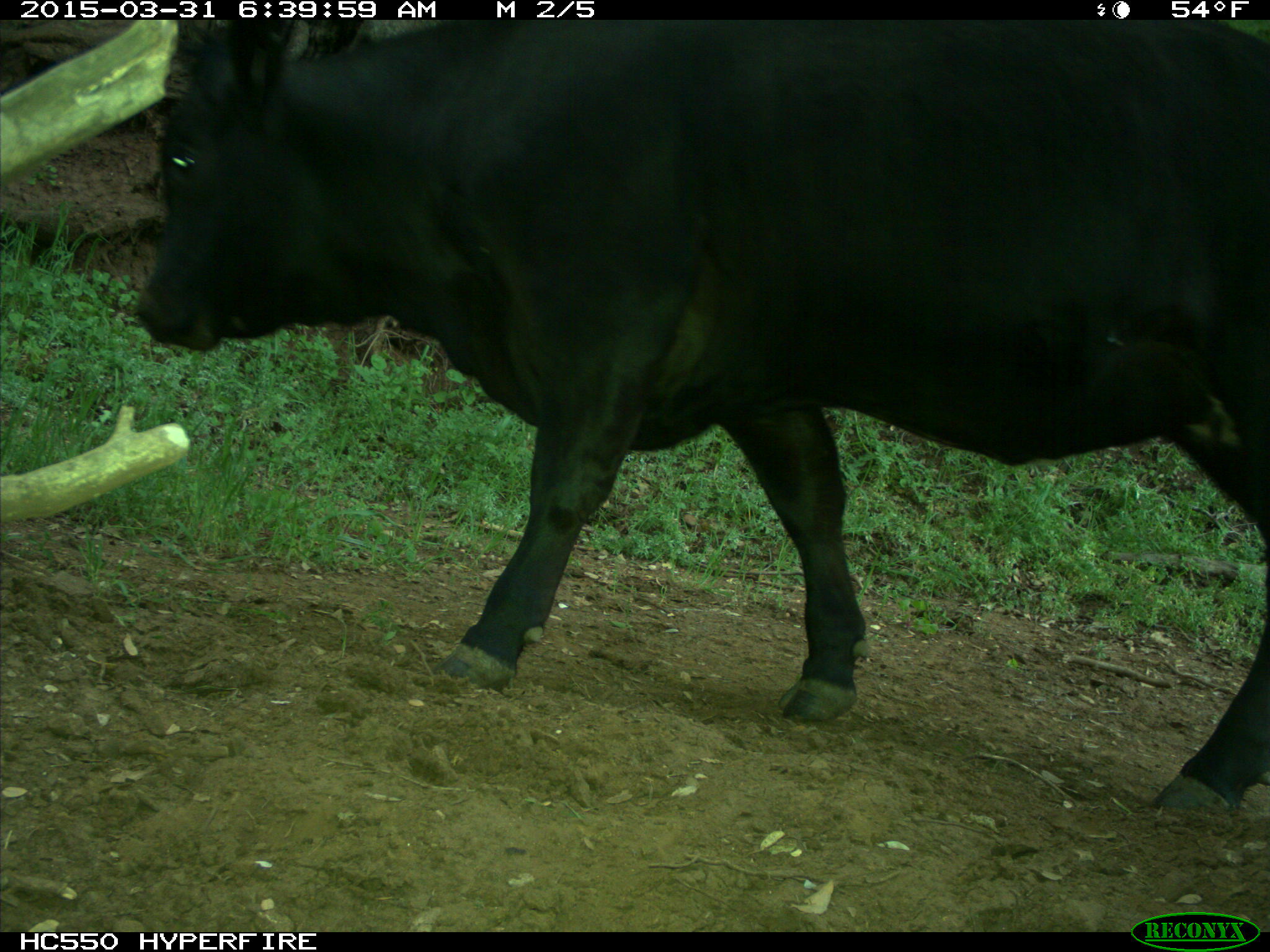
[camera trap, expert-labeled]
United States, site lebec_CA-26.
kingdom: Animalia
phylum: Chordata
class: Mammalia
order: Artiodactyla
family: Bovidae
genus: Bos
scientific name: Bos taurus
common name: domestic cow